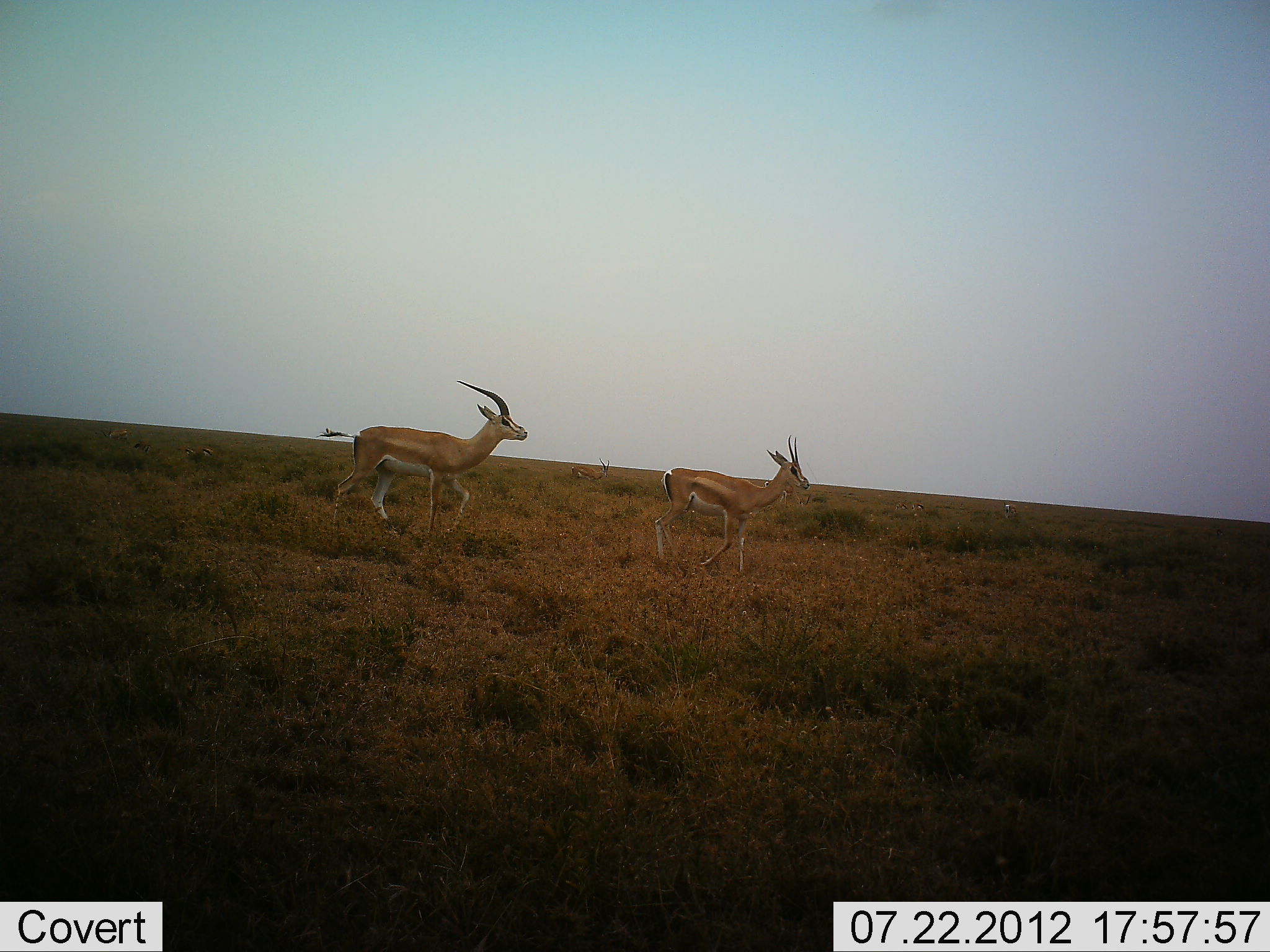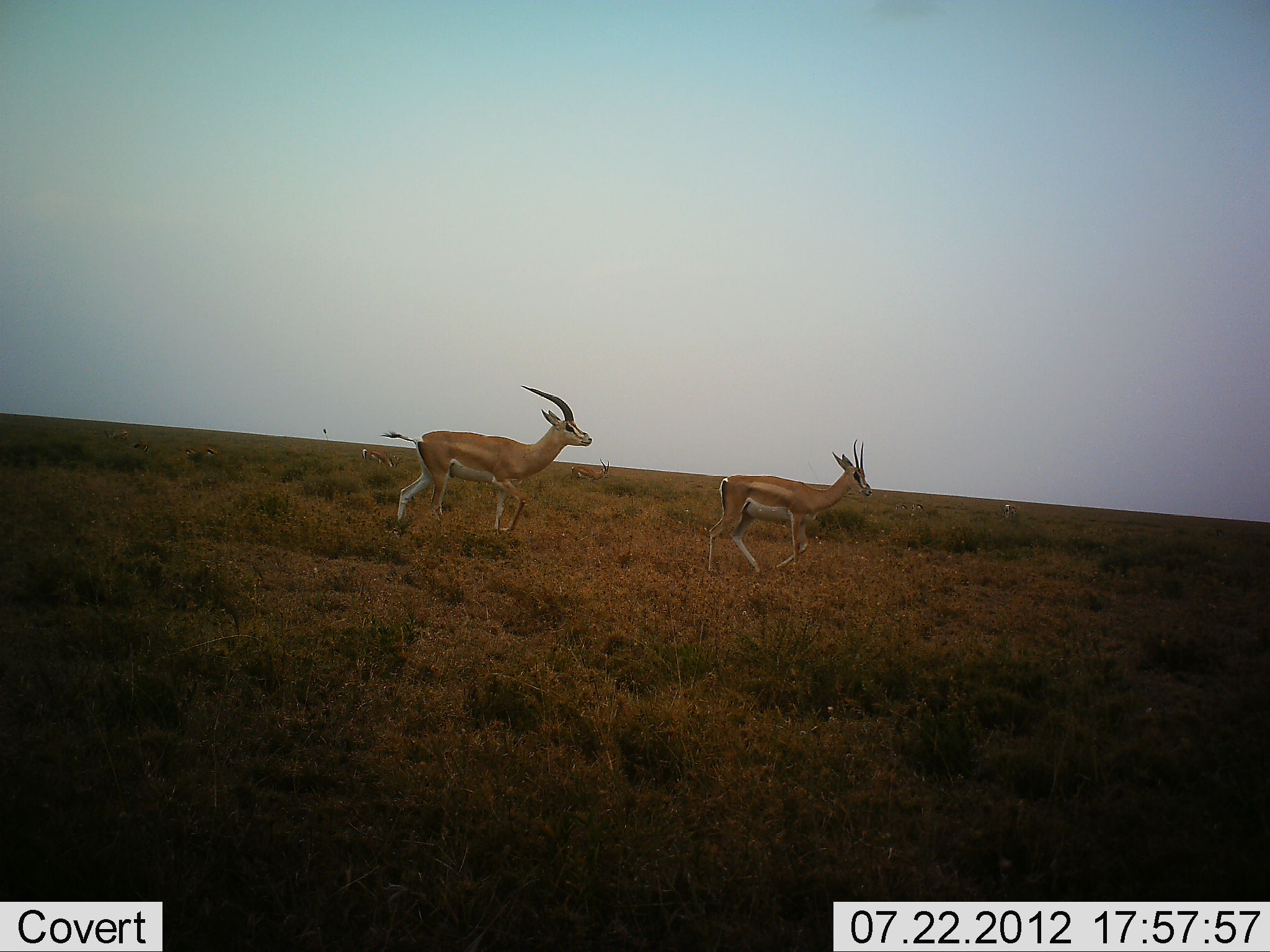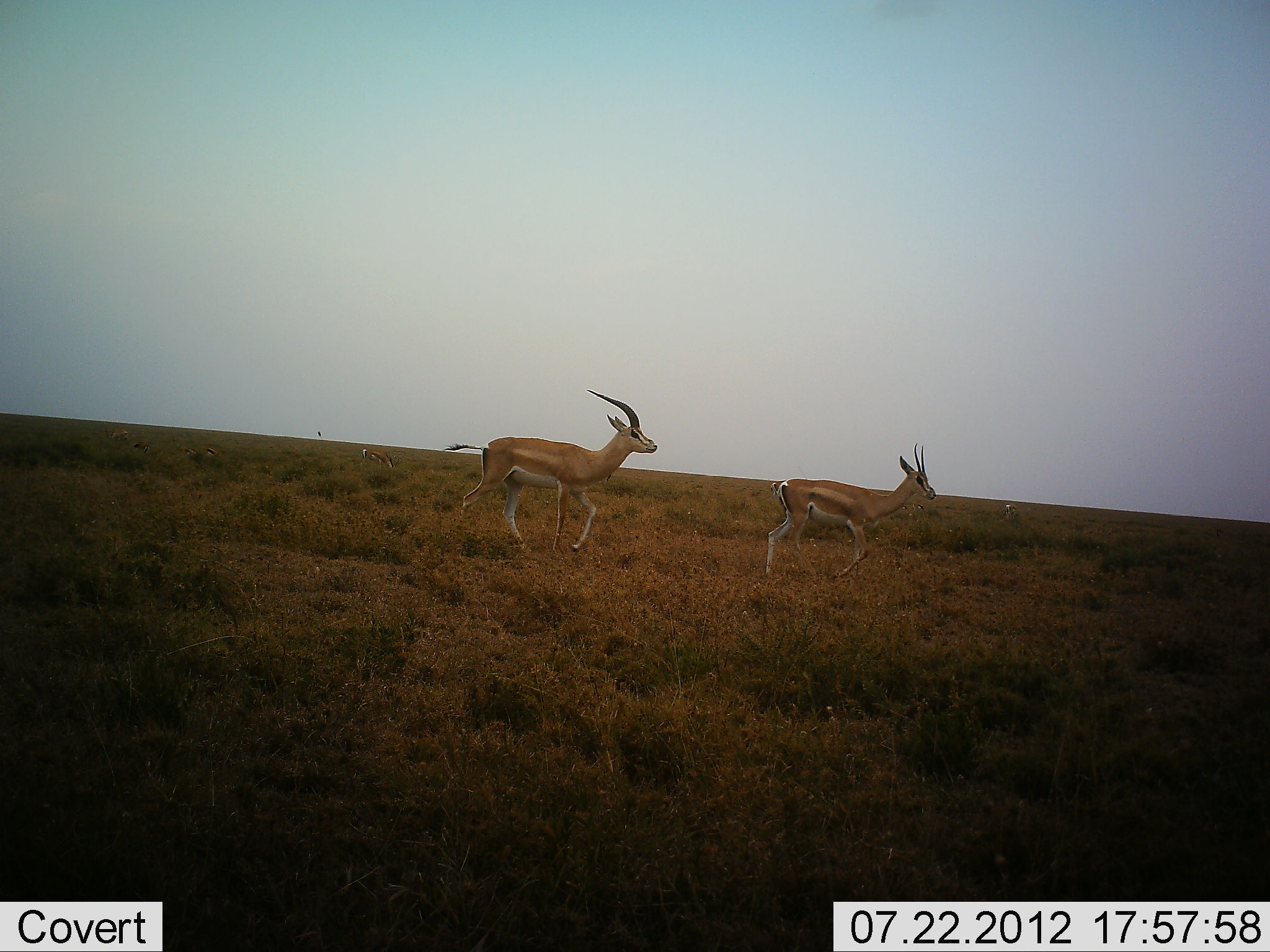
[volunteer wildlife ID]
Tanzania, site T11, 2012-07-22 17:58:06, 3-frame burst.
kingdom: Animalia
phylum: Chordata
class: Mammalia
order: Artiodactyla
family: Bovidae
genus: Nanger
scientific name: Nanger granti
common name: grant's gazelle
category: gazellegrants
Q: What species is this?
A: Gazellegrants (grant's gazelle) (Nanger granti).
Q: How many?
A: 2.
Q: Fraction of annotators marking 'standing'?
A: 0%.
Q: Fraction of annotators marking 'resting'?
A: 0%.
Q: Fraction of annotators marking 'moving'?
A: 100%.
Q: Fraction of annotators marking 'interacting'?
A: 10%.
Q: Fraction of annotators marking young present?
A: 0%.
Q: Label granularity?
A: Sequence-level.